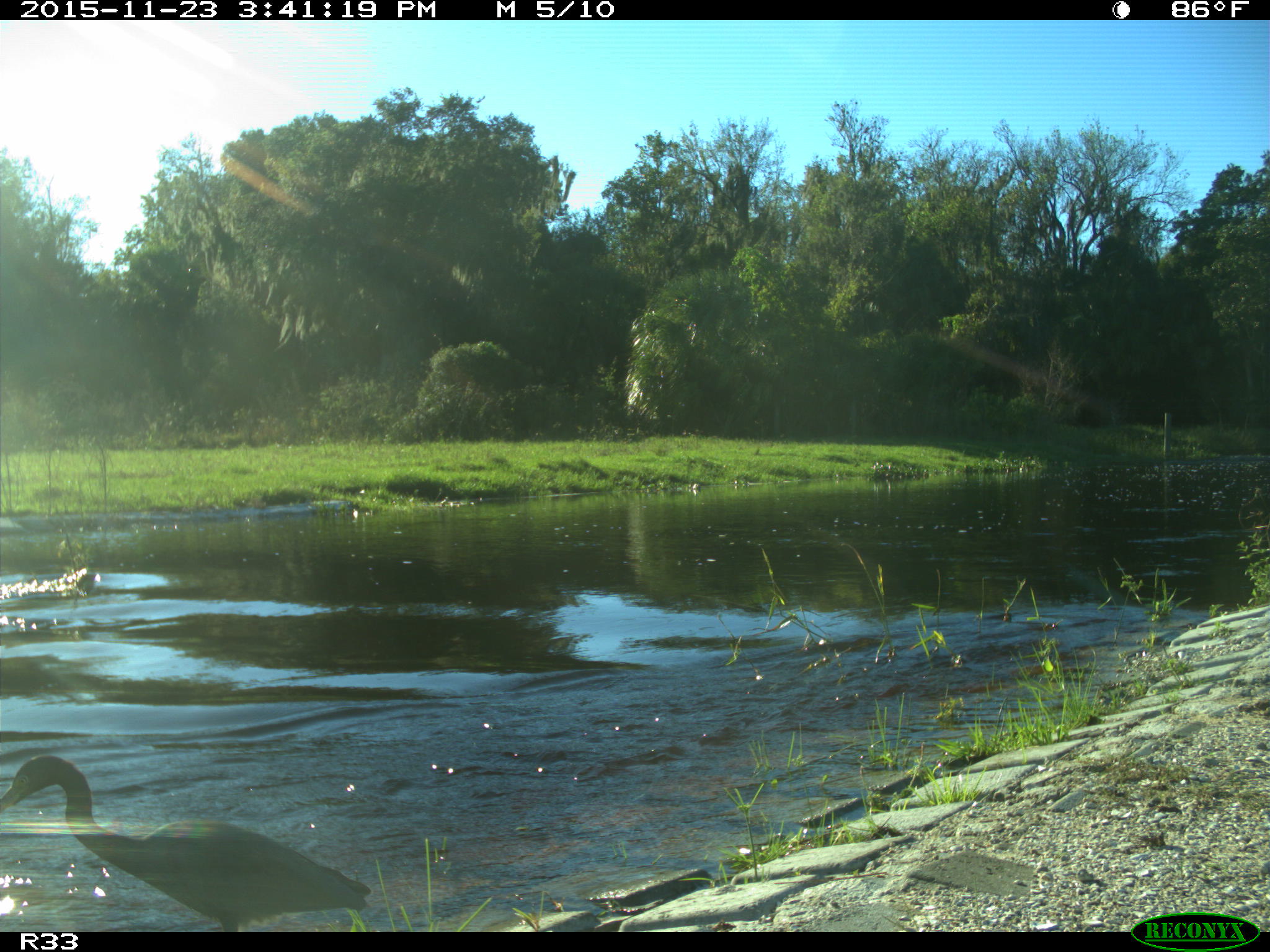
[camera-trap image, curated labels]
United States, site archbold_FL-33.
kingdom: Animalia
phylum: Chordata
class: Aves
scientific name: Aves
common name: birds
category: unidentified bird